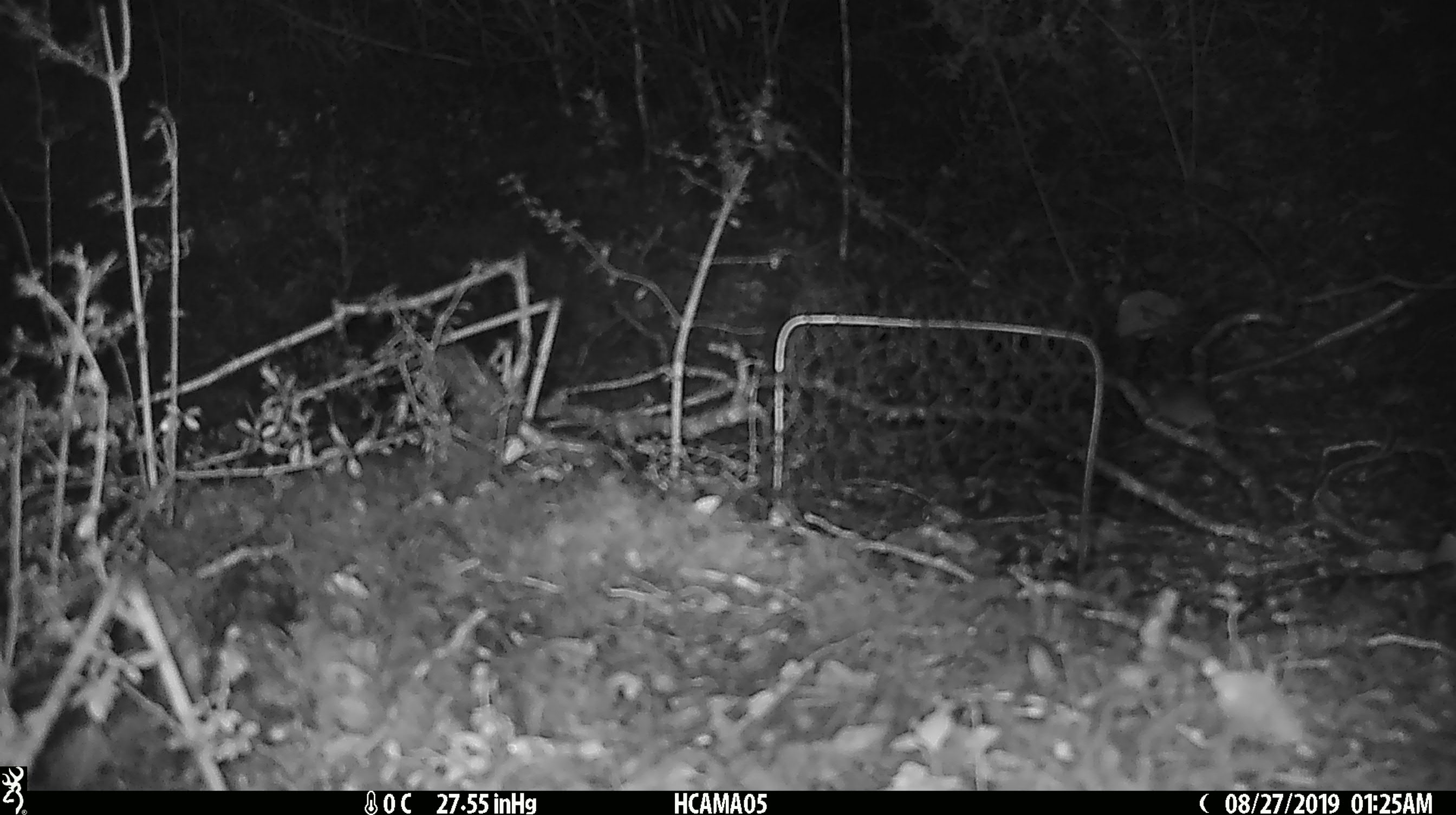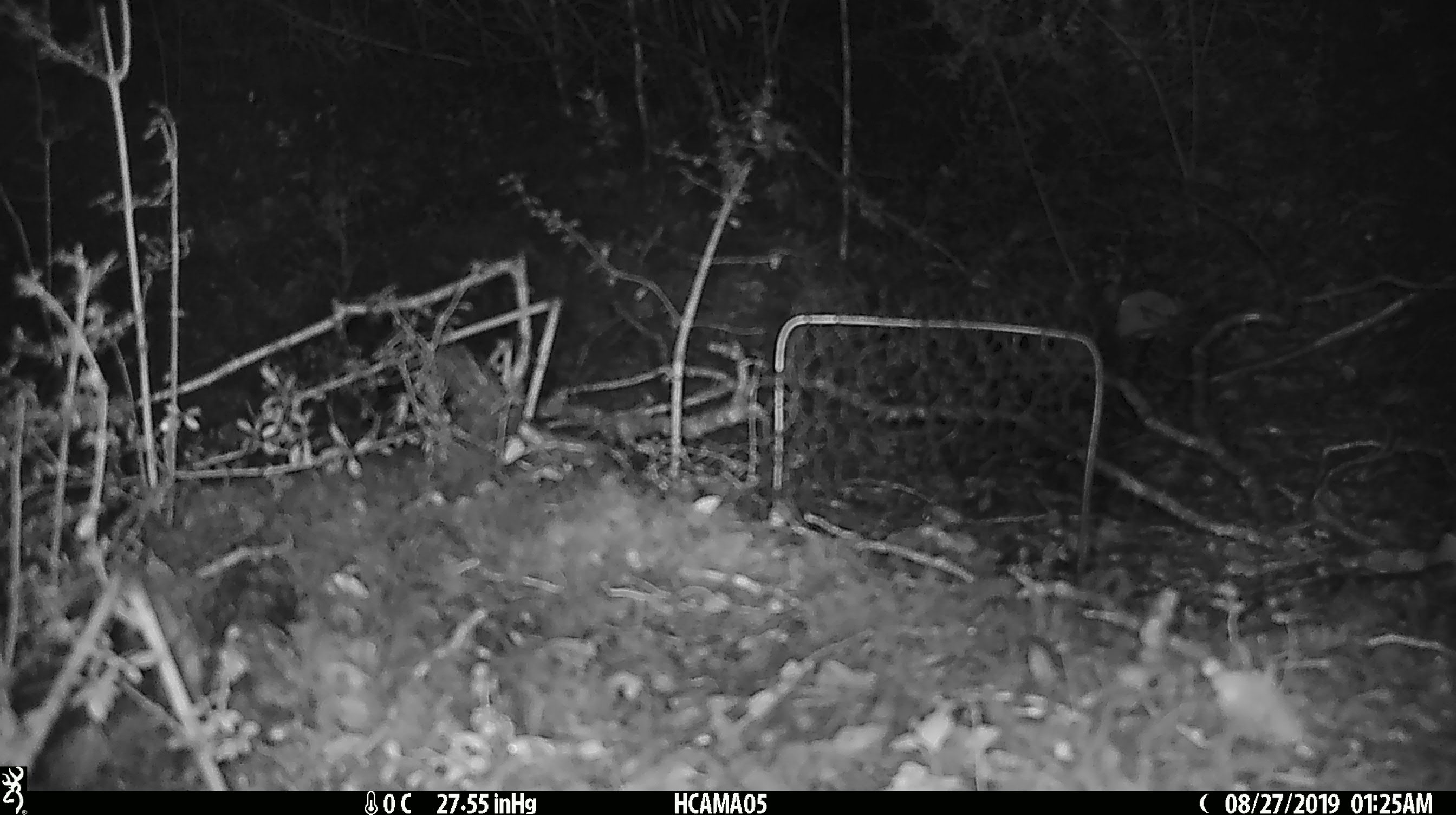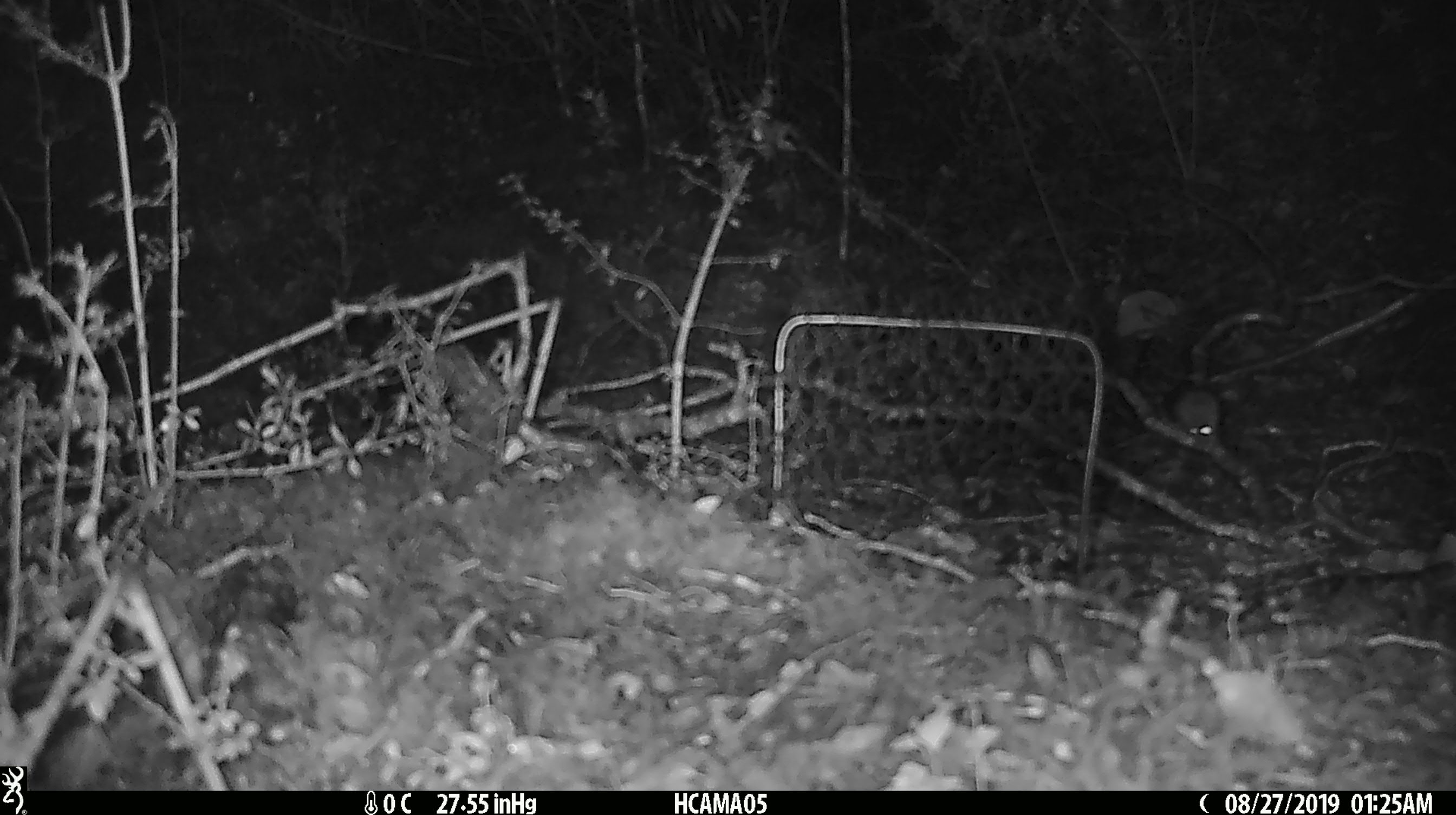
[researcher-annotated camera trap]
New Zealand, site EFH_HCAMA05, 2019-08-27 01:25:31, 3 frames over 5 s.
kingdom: Animalia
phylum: Chordata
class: Mammalia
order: Rodentia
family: Muridae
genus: Mus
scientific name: Mus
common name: mouse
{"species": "mouse (Mus)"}